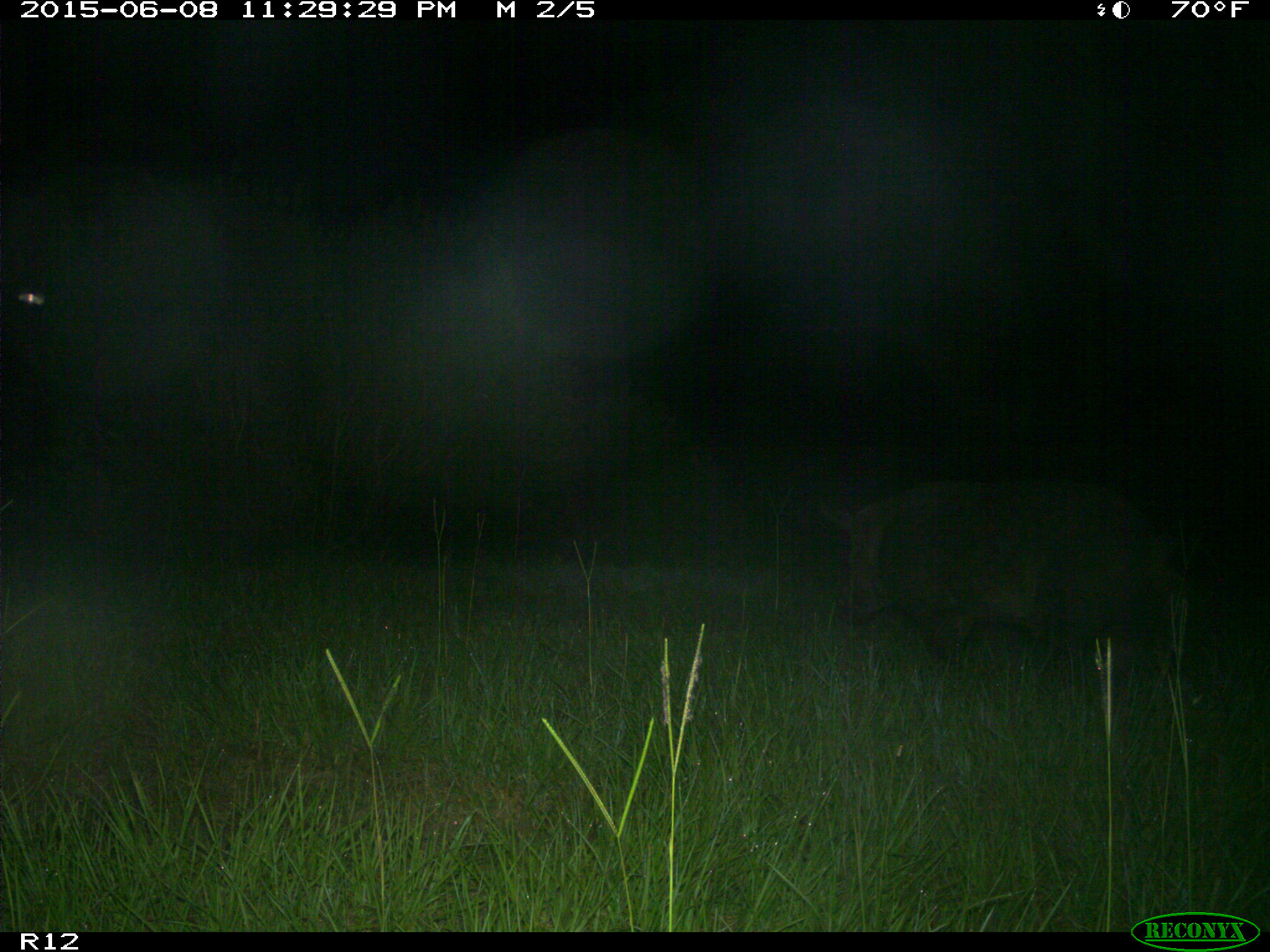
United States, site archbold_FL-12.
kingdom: Animalia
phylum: Chordata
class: Mammalia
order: Artiodactyla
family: Suidae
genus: Sus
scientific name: Sus scrofa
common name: wild boar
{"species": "Sus scrofa (wild boar)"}